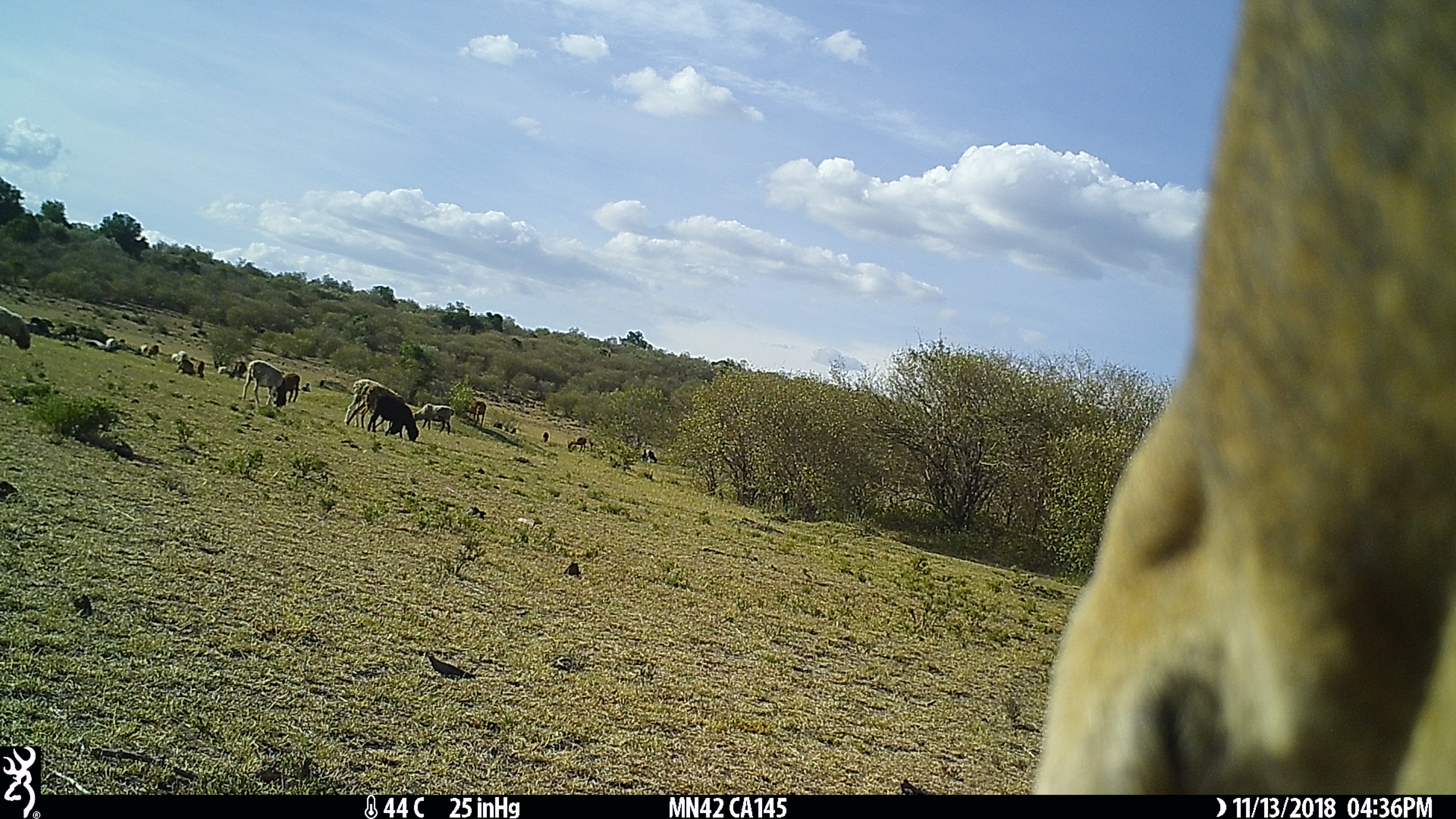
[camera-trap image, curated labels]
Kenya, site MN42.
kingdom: Animalia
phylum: Chordata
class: Mammalia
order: Artiodactyla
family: Bovidae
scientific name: Bovidae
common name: sheep or goat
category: shoat